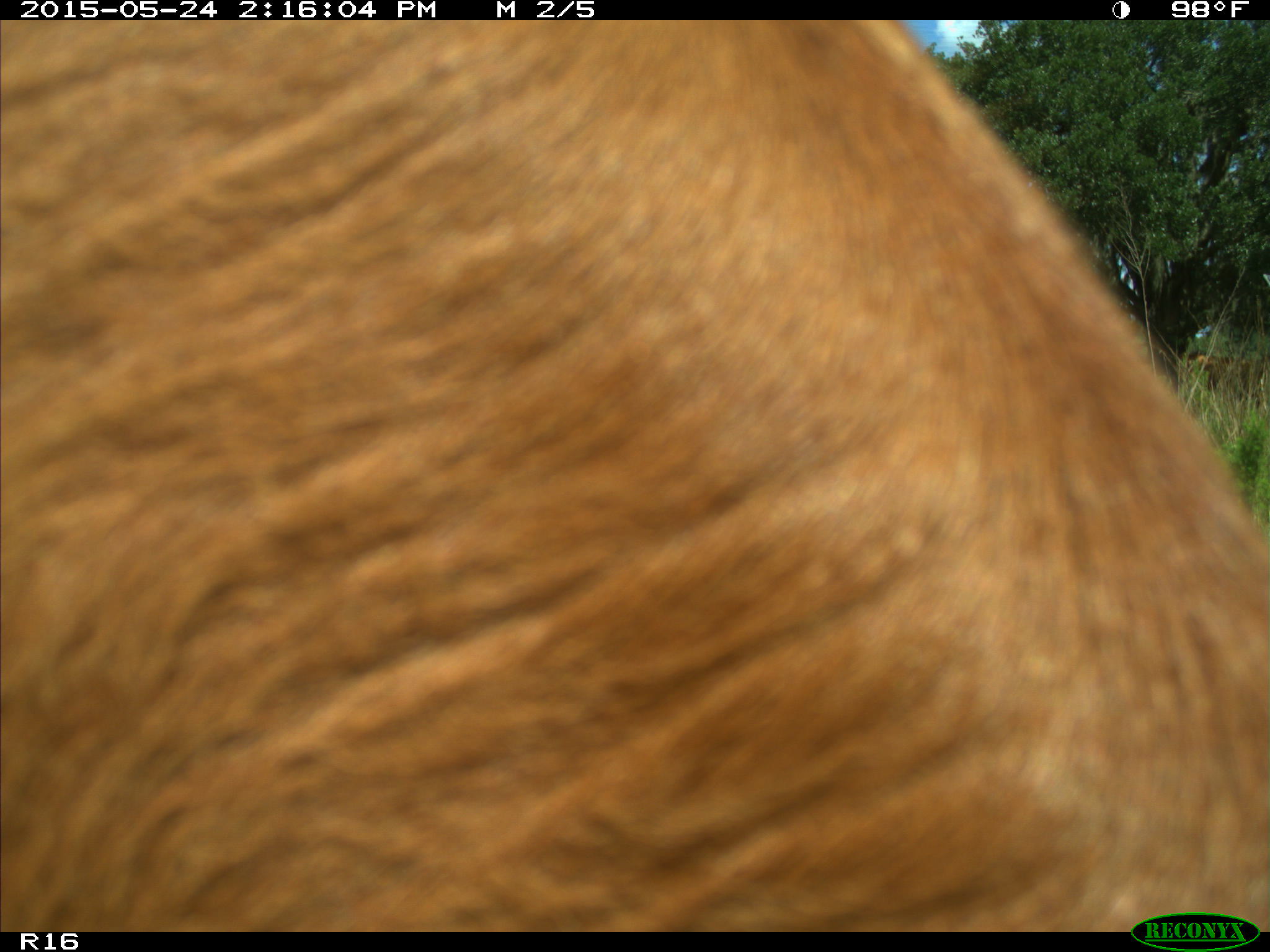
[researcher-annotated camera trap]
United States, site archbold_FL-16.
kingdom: Animalia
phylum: Chordata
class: Mammalia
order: Artiodactyla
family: Bovidae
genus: Bos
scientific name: Bos taurus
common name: domestic cow